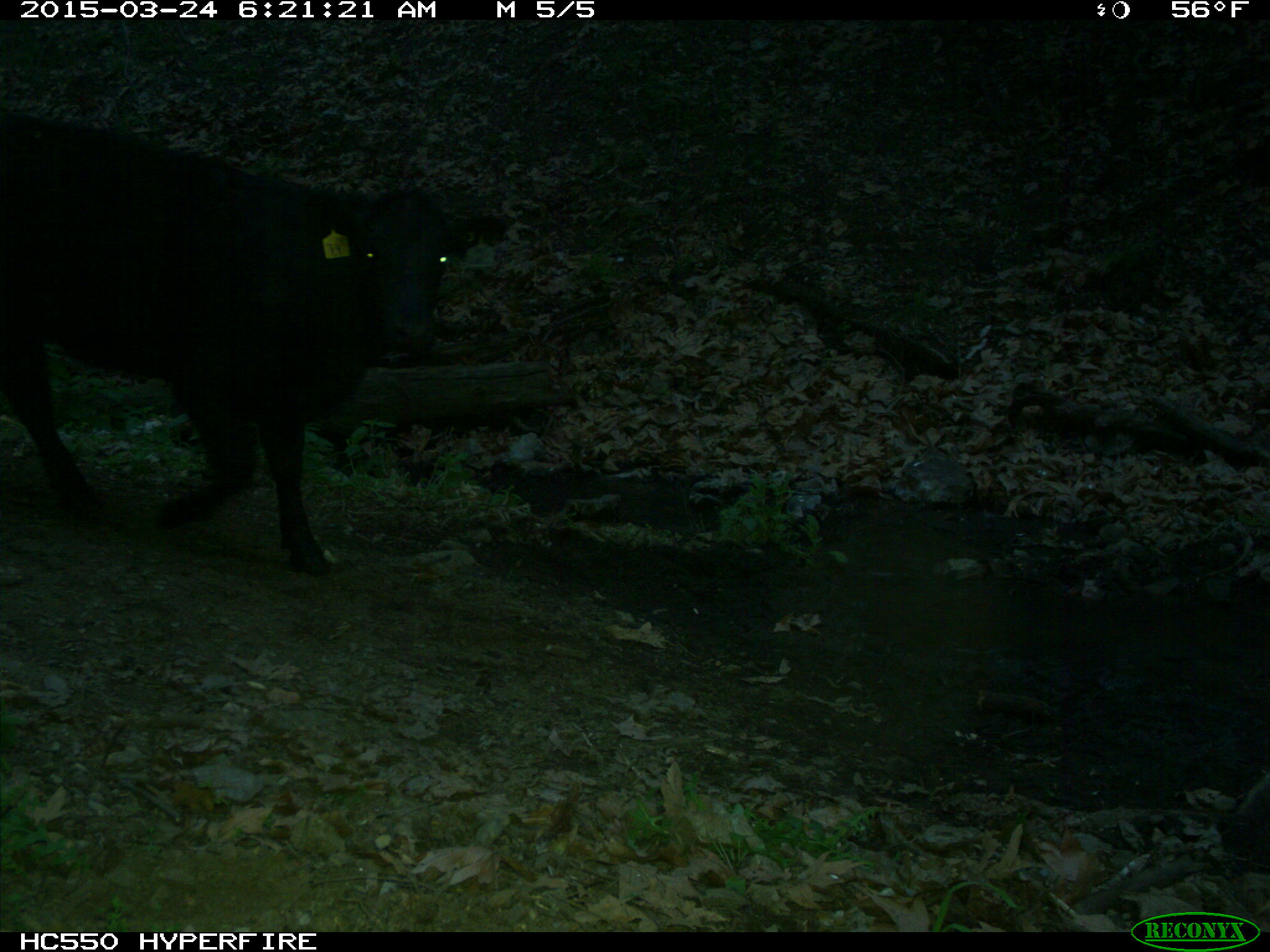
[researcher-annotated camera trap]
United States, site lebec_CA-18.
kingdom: Animalia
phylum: Chordata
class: Mammalia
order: Artiodactyla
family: Bovidae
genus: Bos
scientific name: Bos taurus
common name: domestic cow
Bos taurus (domestic cow).